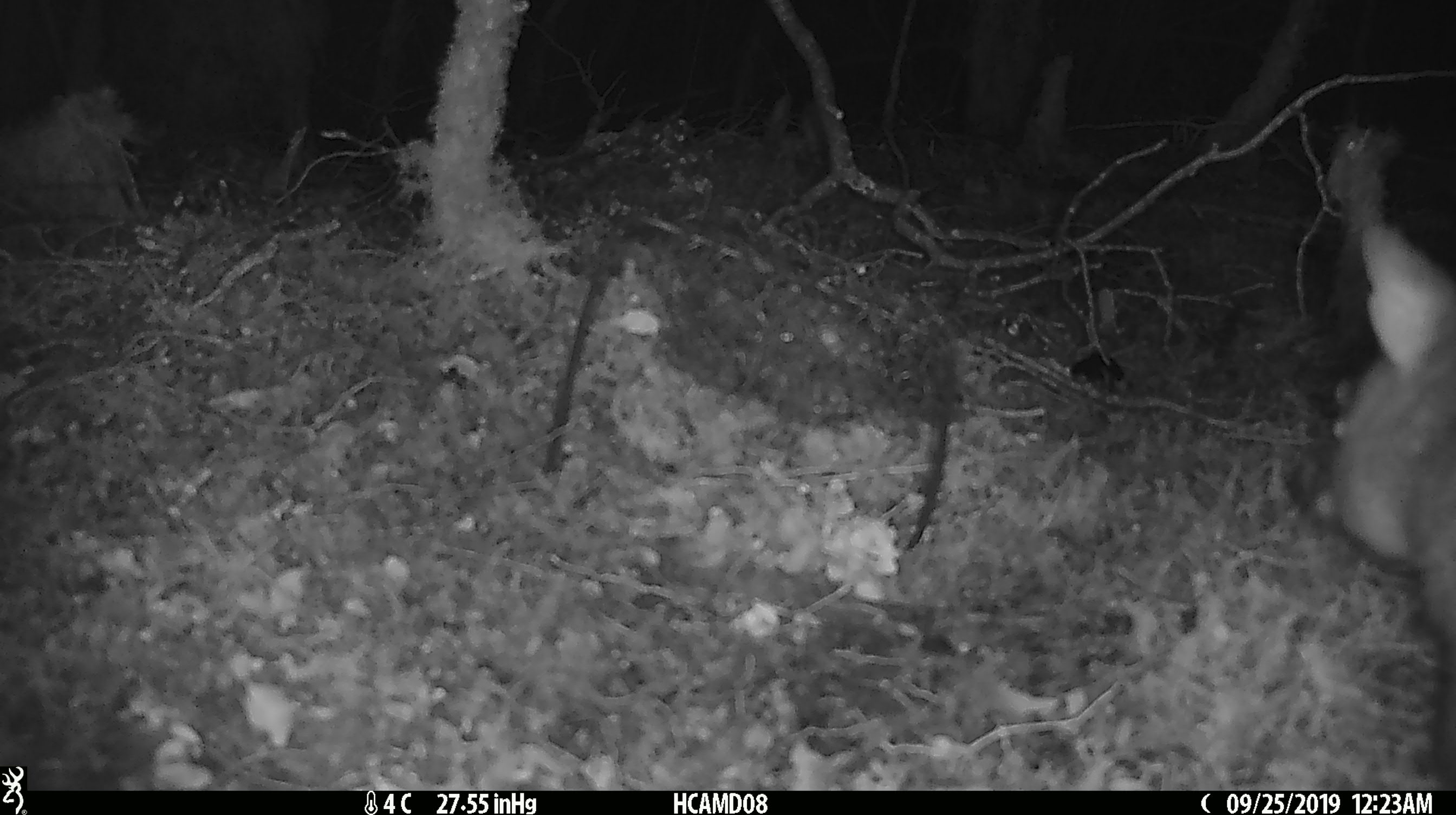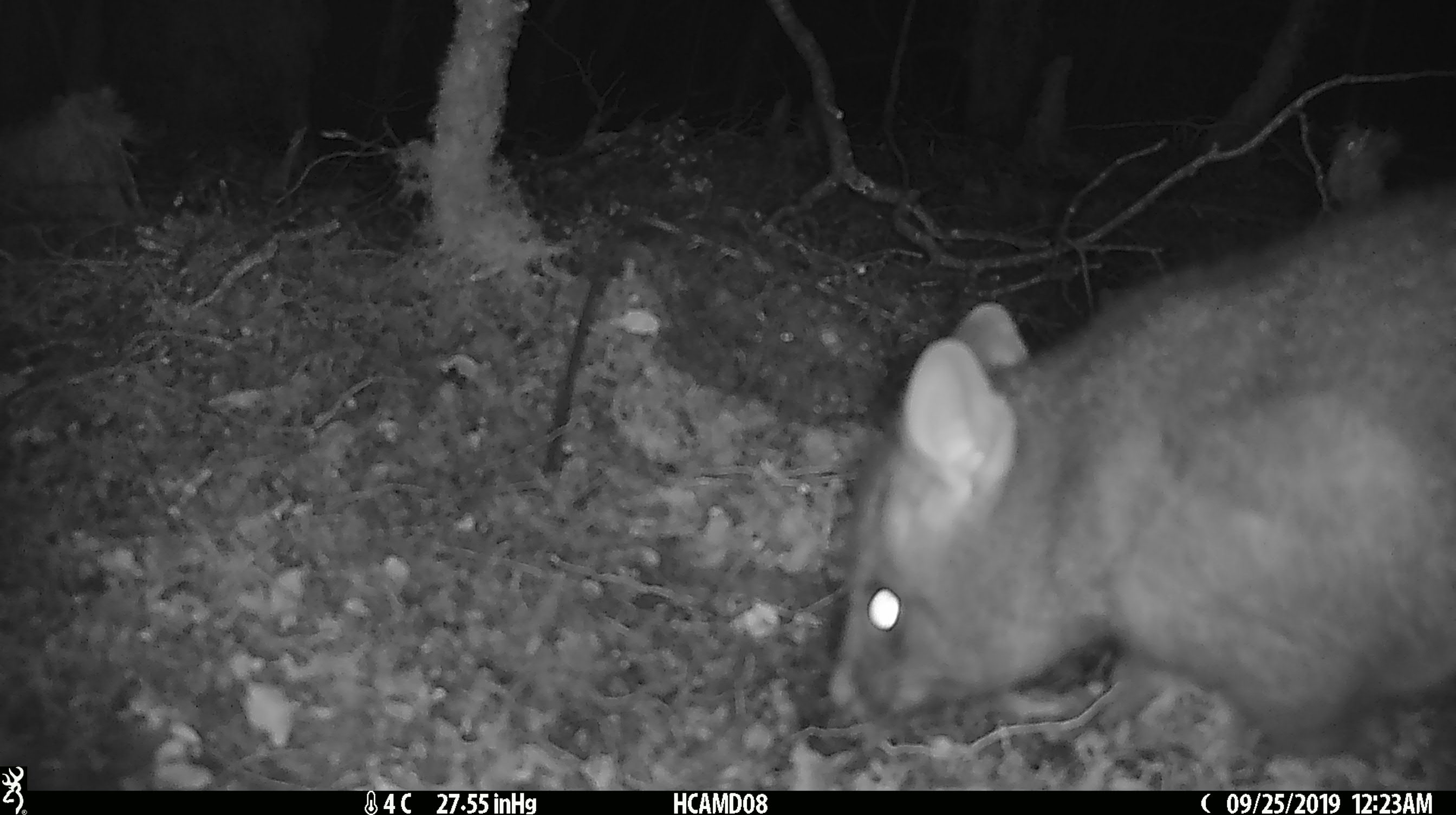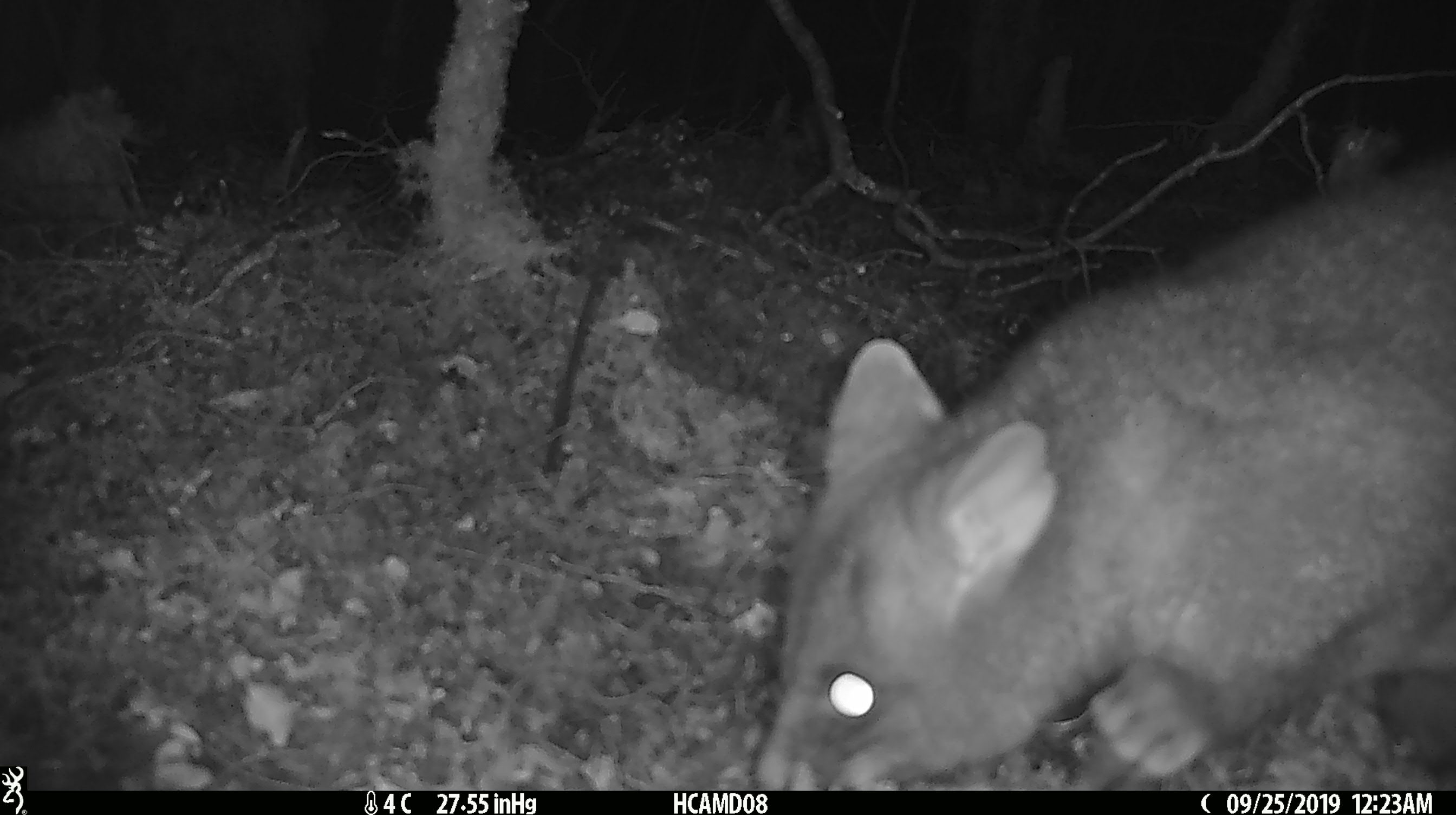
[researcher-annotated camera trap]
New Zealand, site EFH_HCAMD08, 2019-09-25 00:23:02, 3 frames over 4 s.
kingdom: Animalia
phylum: Chordata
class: Mammalia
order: Diprotodontia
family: Phalangeridae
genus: Trichosurus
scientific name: Trichosurus vulpecula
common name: common brushtail possum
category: possum